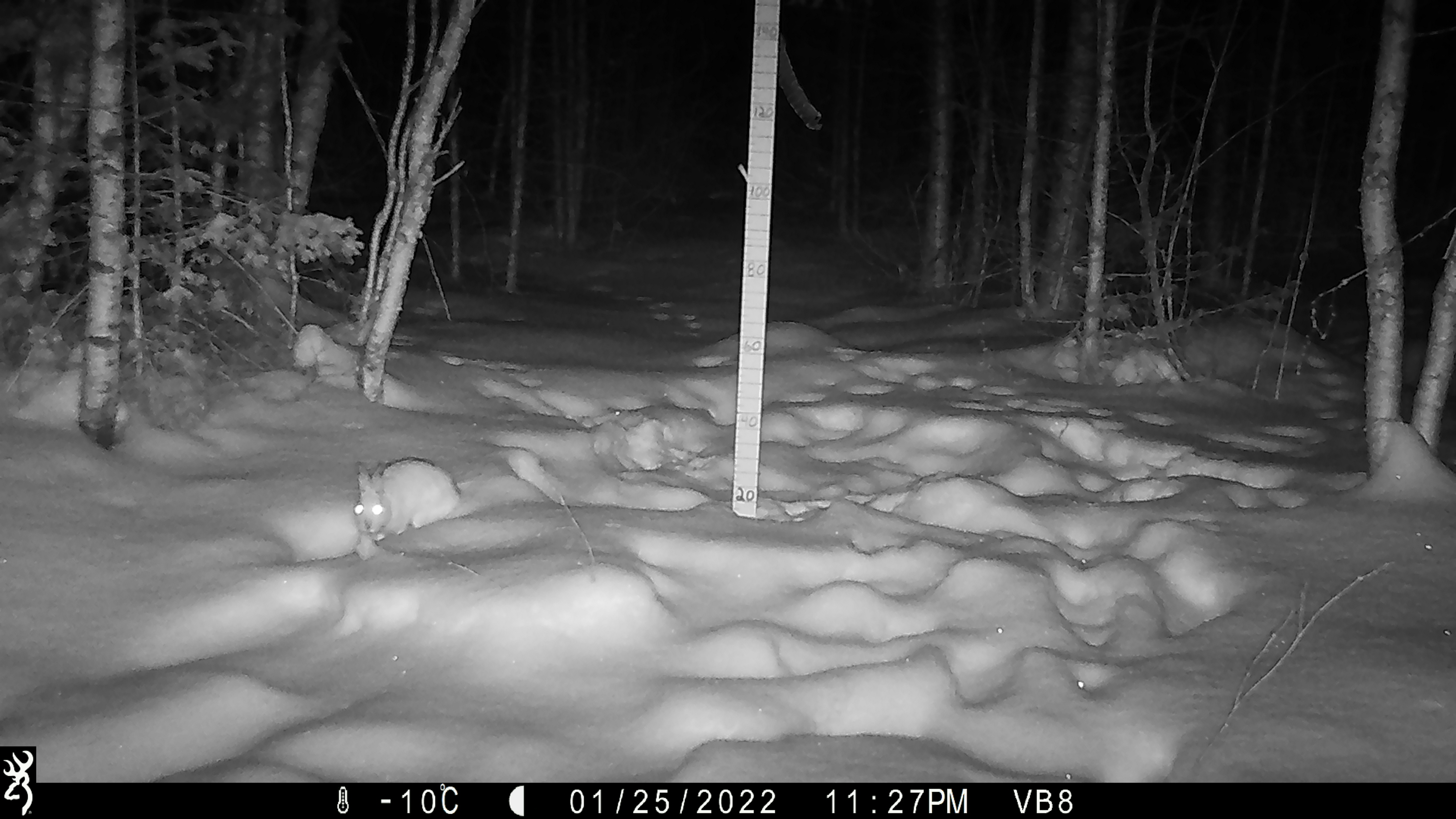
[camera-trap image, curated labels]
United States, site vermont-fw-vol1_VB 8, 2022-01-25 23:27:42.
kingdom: Animalia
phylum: Chordata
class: Mammalia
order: Lagomorpha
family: Leporidae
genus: Lepus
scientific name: Lepus americanus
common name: snowshoe hare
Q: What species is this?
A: Snowshoe hare (Lepus americanus).